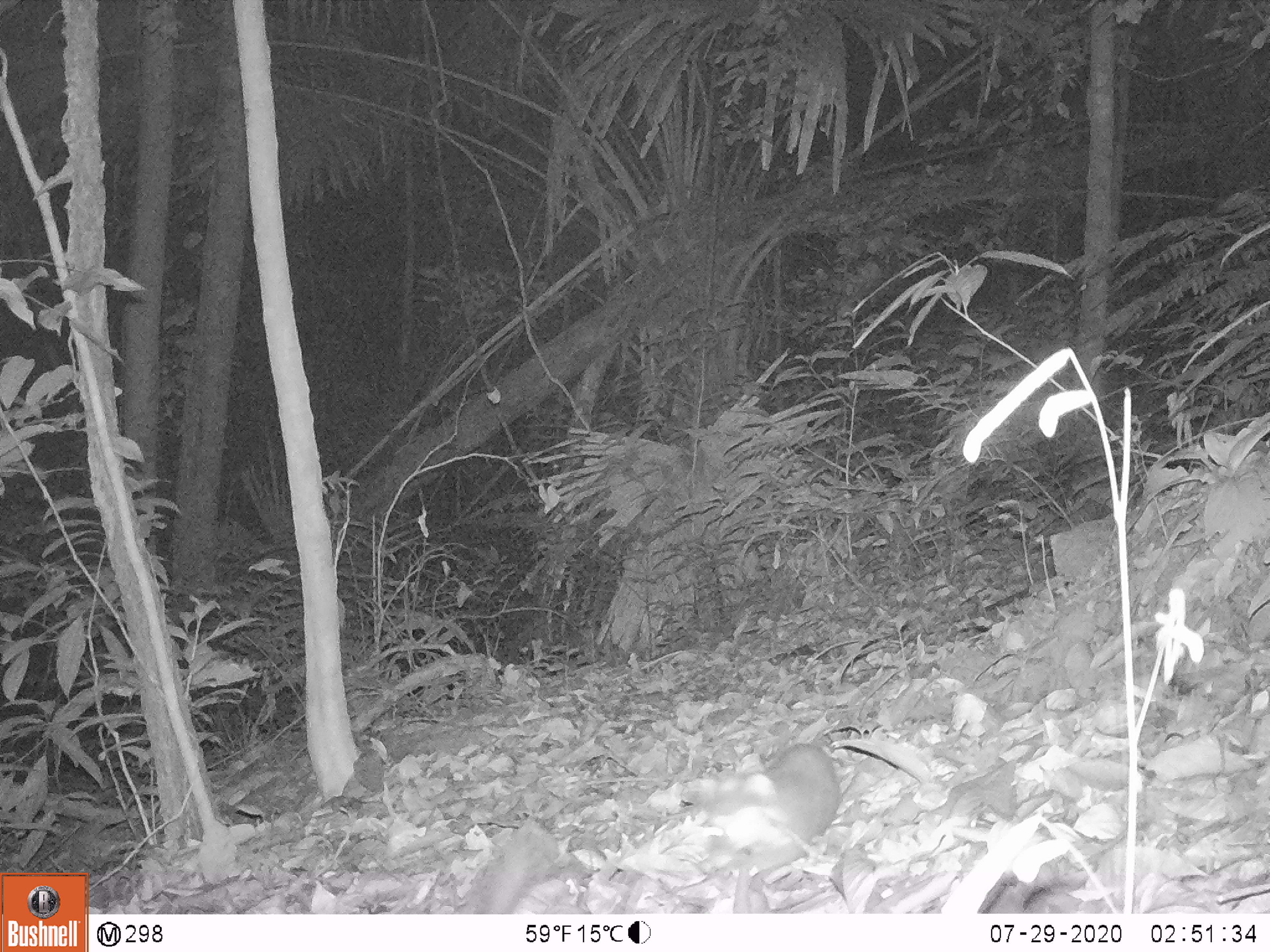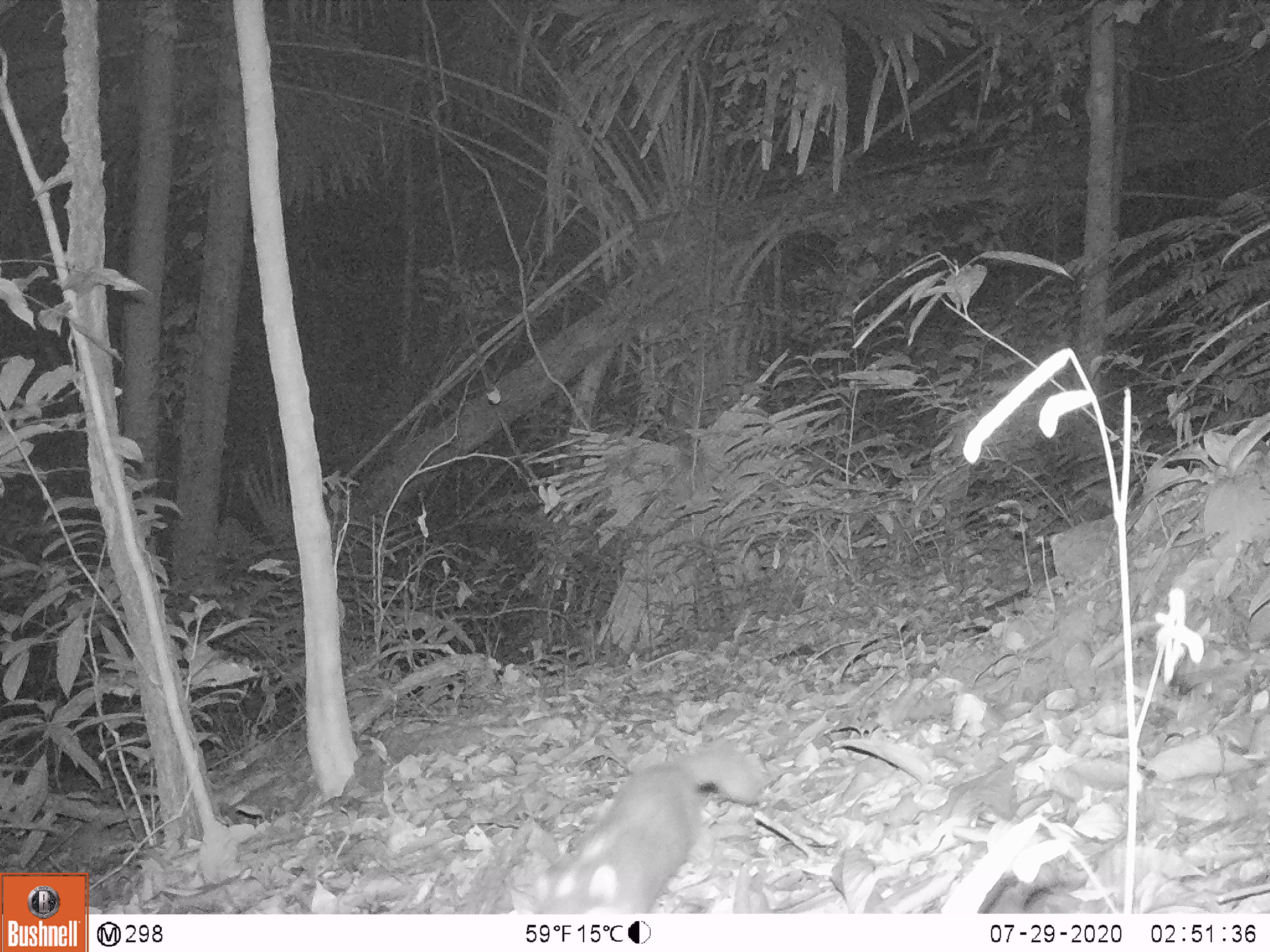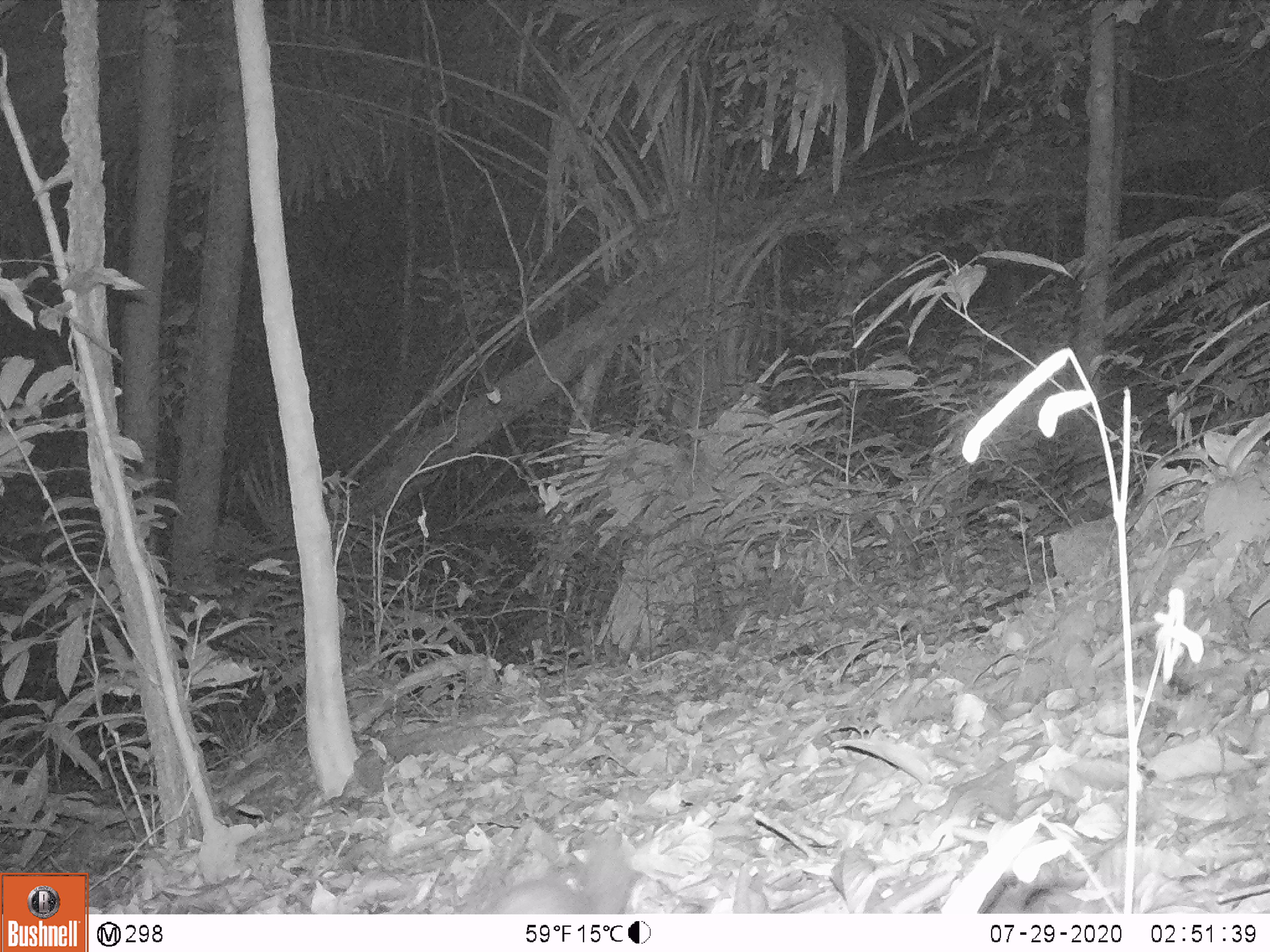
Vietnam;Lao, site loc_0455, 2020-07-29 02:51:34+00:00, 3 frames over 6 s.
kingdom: Animalia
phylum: Chordata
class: Mammalia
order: Carnivora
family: Mustelidae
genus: Melogale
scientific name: Melogale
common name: ferret badger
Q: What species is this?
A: Ferret badger (Melogale).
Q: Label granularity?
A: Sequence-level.